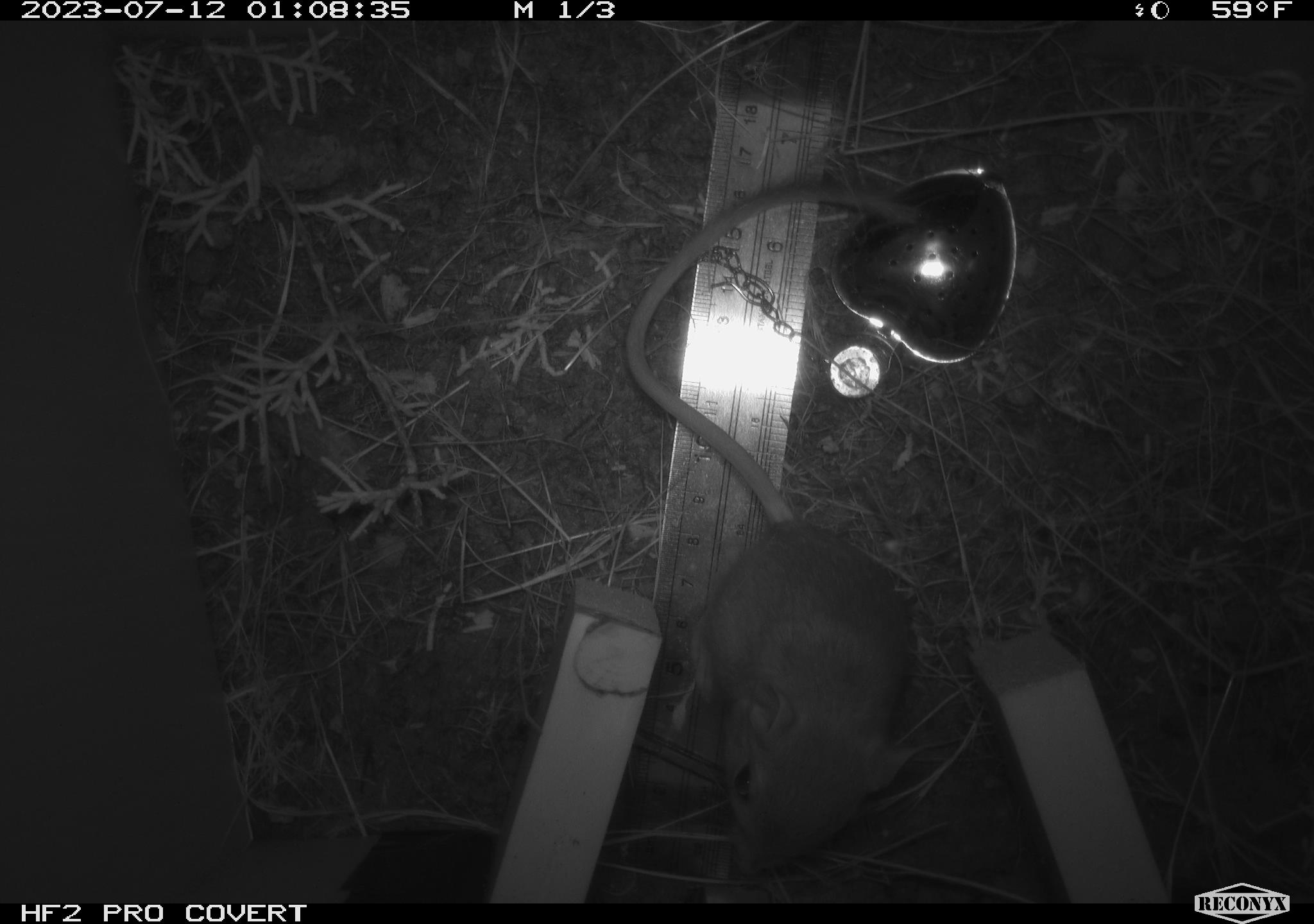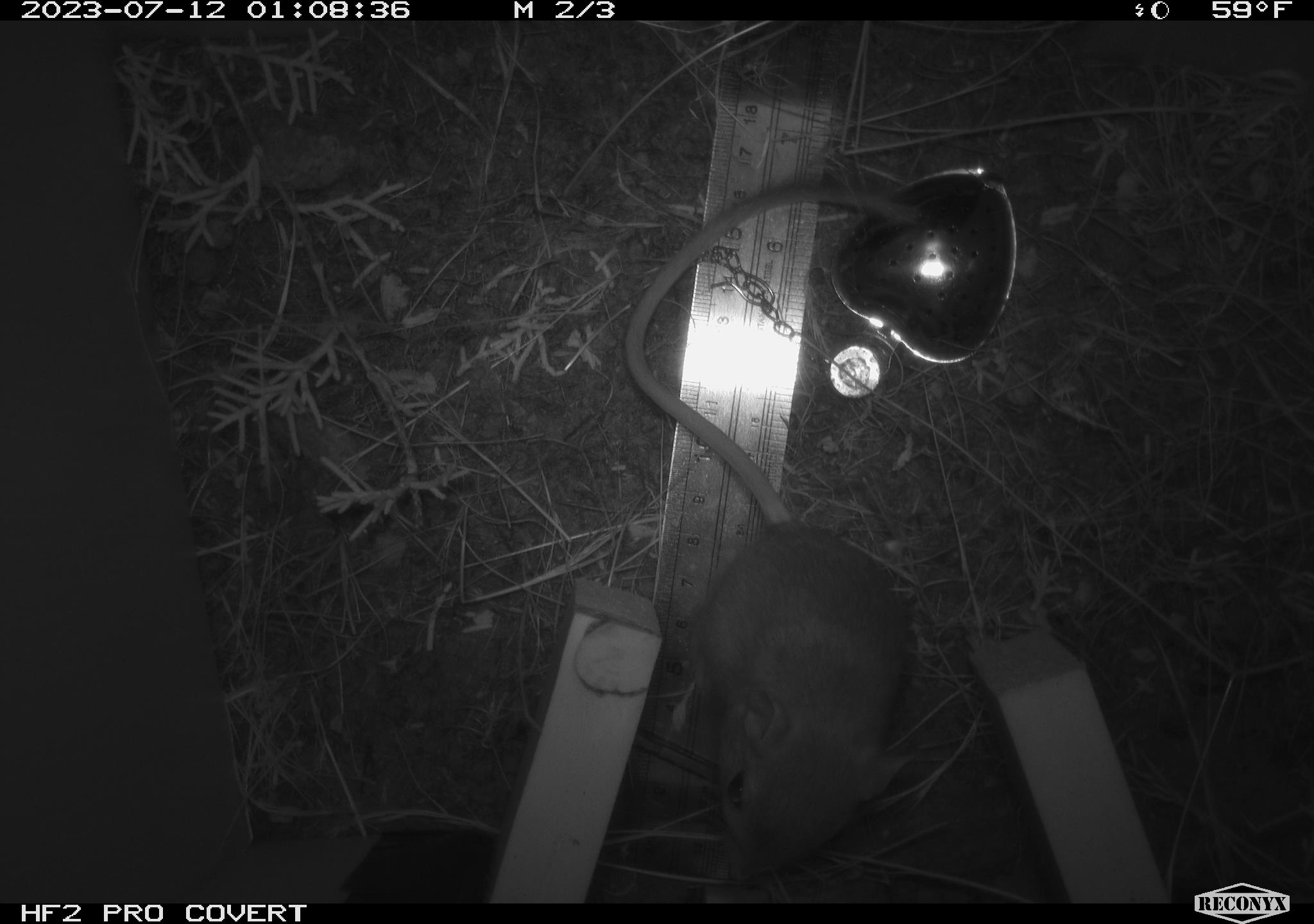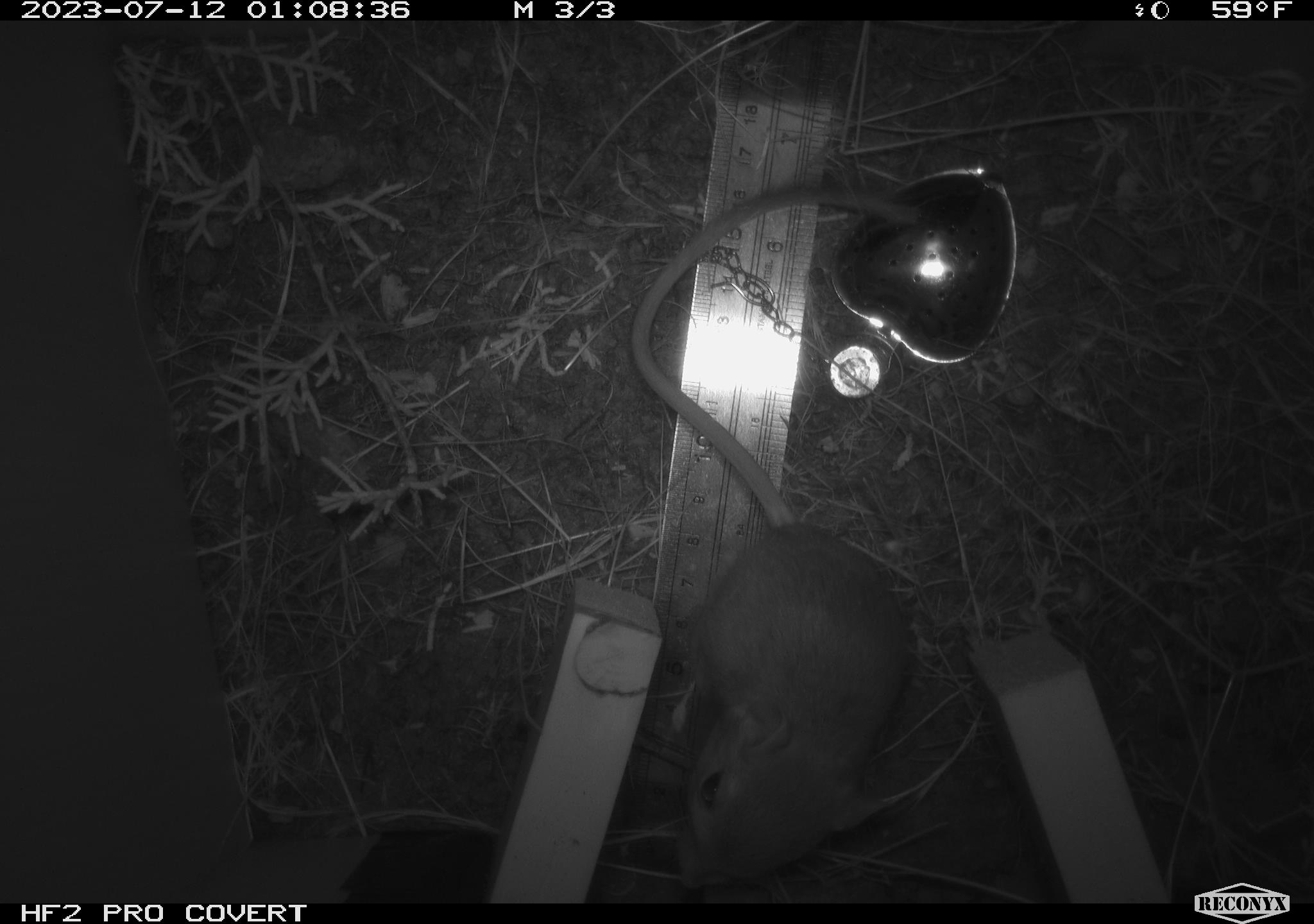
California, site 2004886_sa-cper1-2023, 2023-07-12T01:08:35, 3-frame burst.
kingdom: Animalia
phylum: Chordata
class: Mammalia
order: Rodentia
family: Heteromyidae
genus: Dipodomys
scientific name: Dipodomys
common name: kangaroo rats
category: dipodomys species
Dipodomys species (kangaroo rats) (Dipodomys).